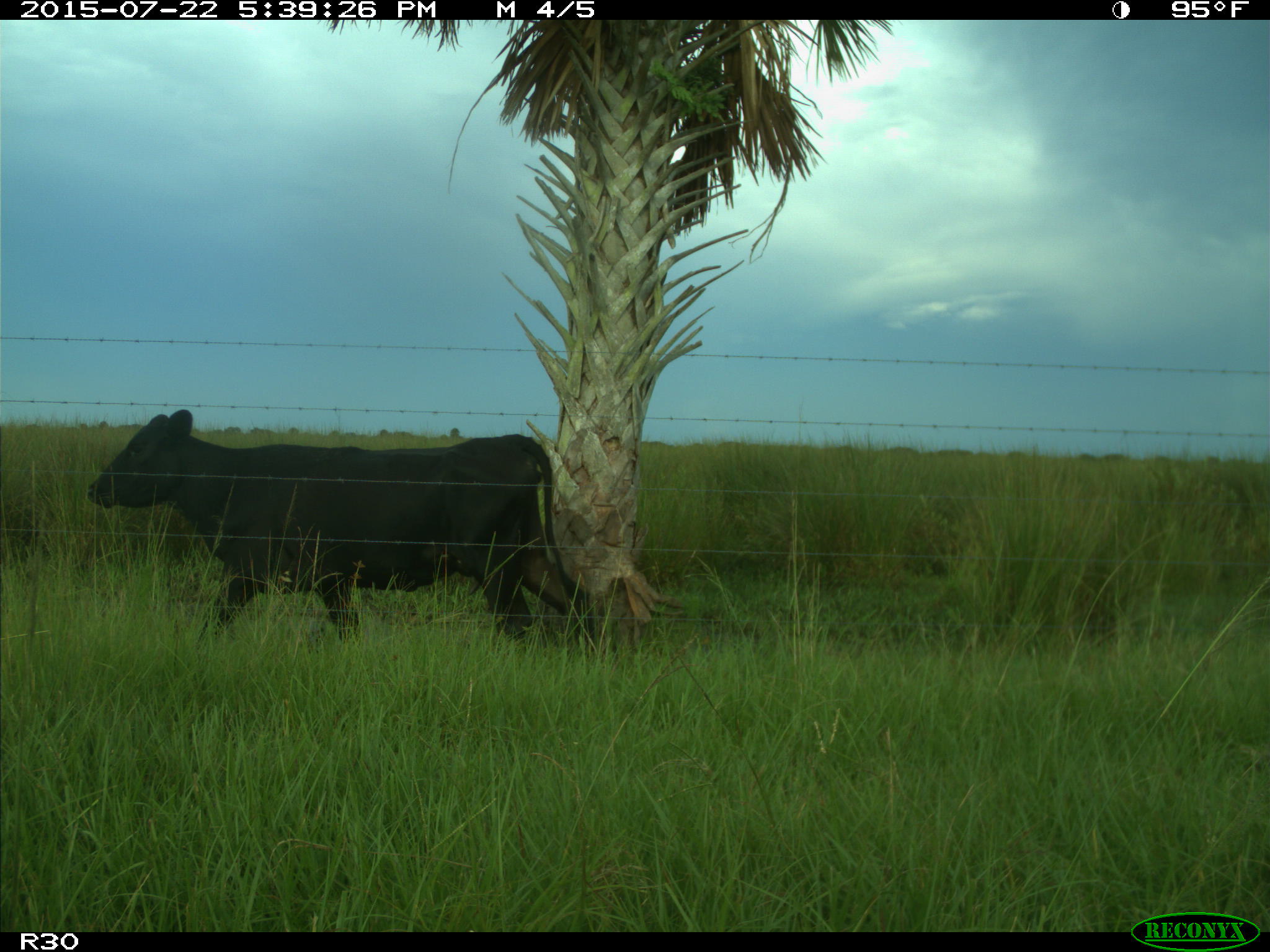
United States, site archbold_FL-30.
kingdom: Animalia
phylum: Chordata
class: Mammalia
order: Artiodactyla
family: Bovidae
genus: Bos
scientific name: Bos taurus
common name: domestic cow